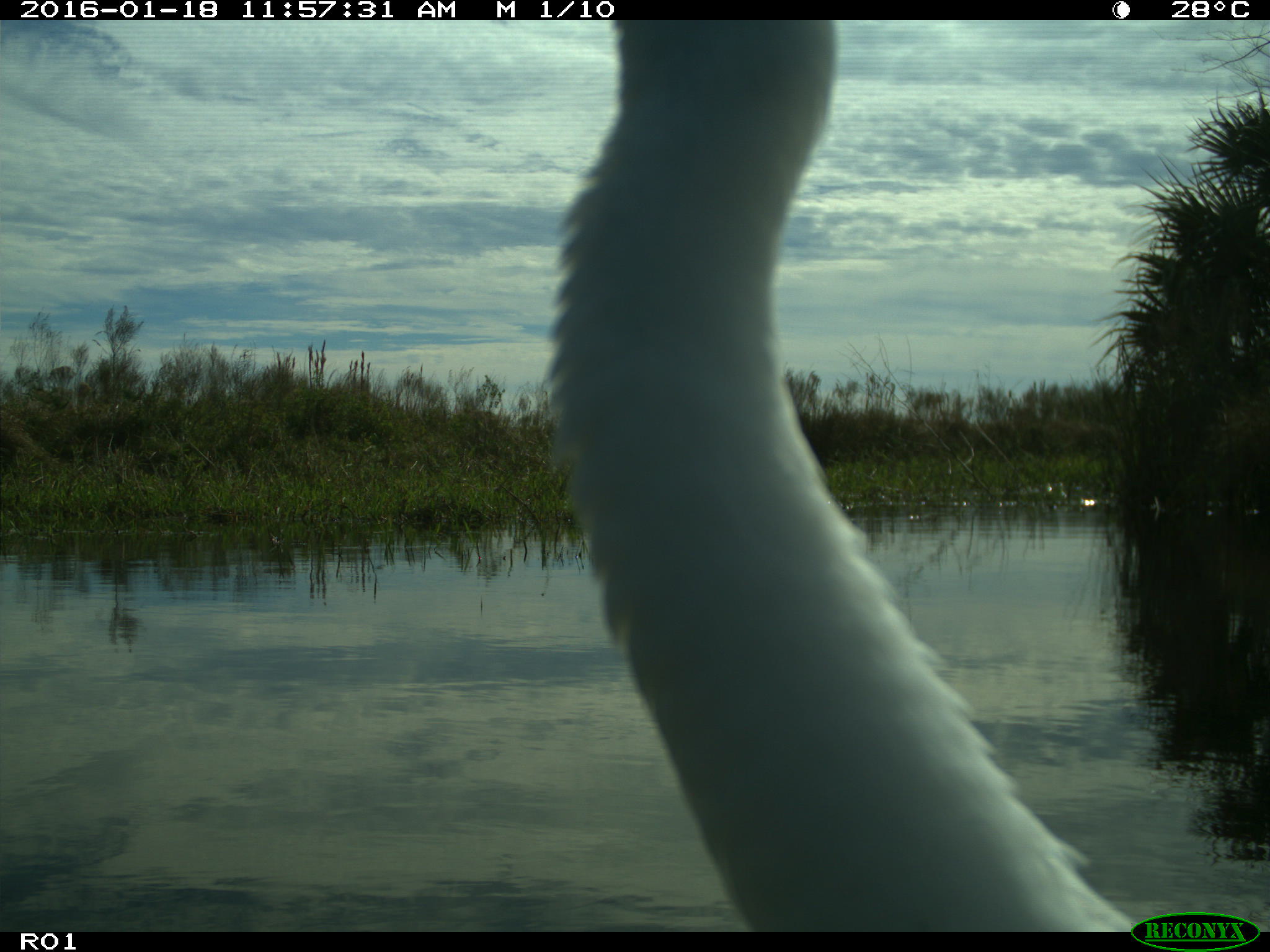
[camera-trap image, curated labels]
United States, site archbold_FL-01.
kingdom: Animalia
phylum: Chordata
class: Aves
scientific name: Aves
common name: birds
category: unidentified bird